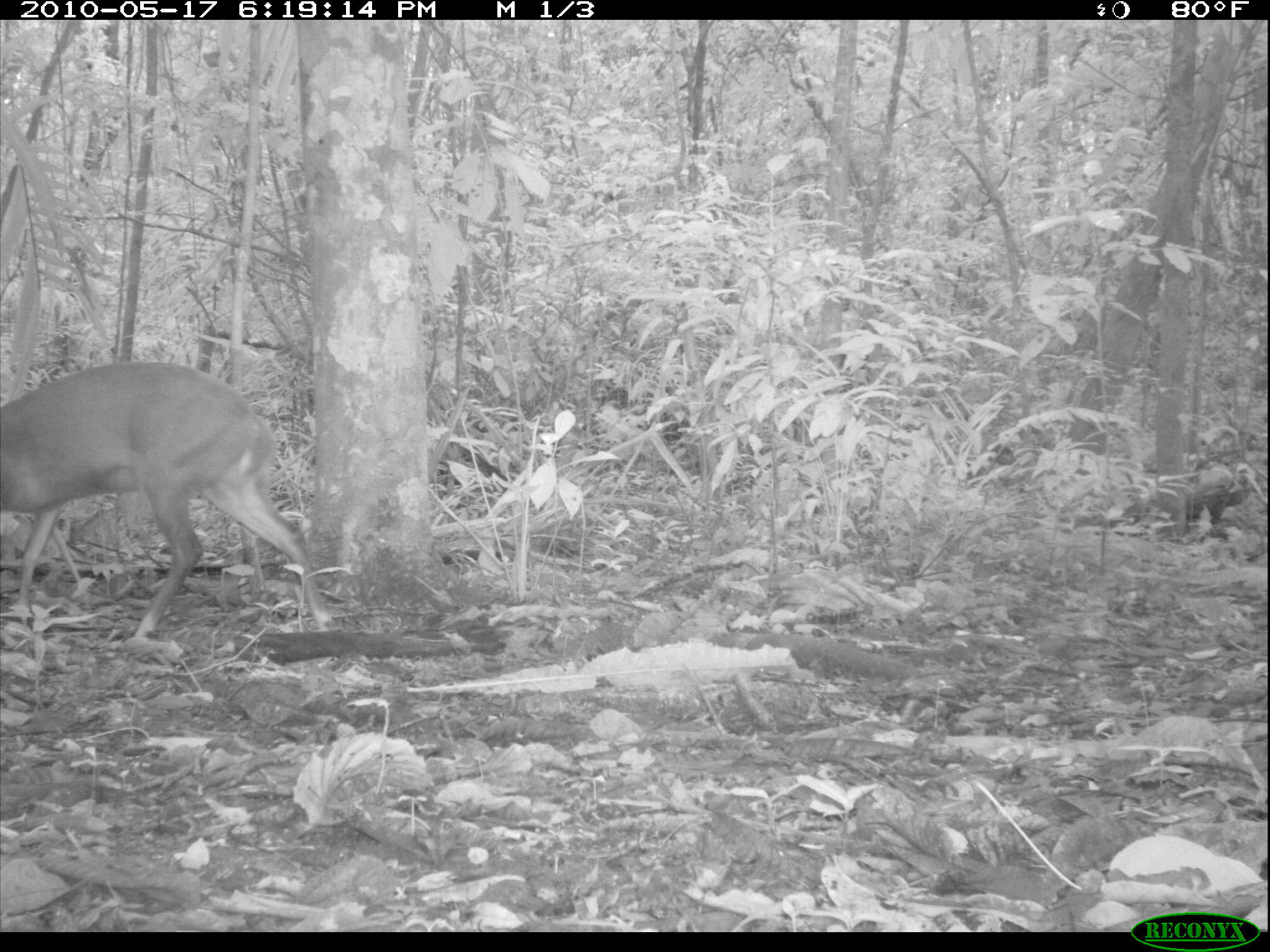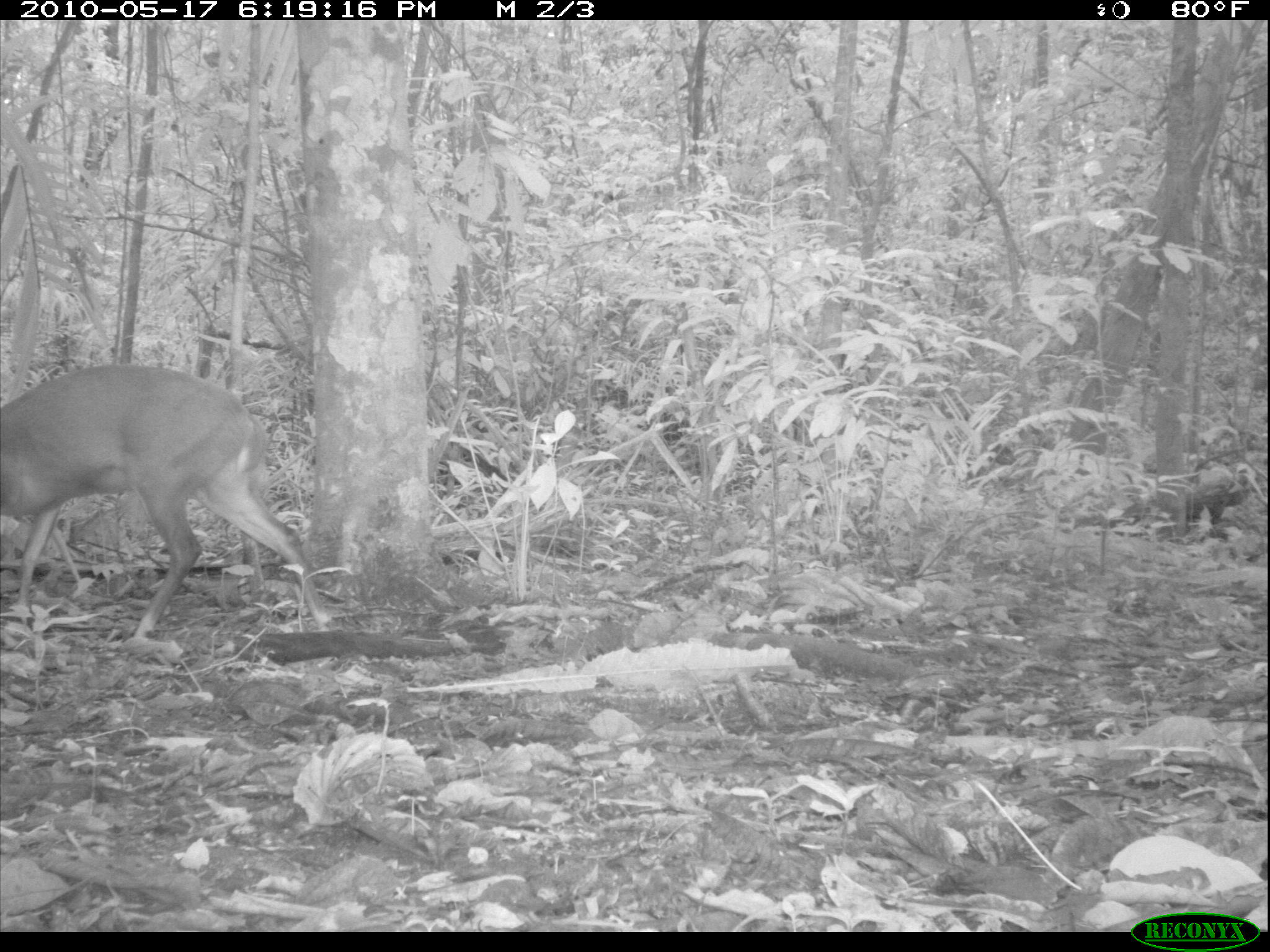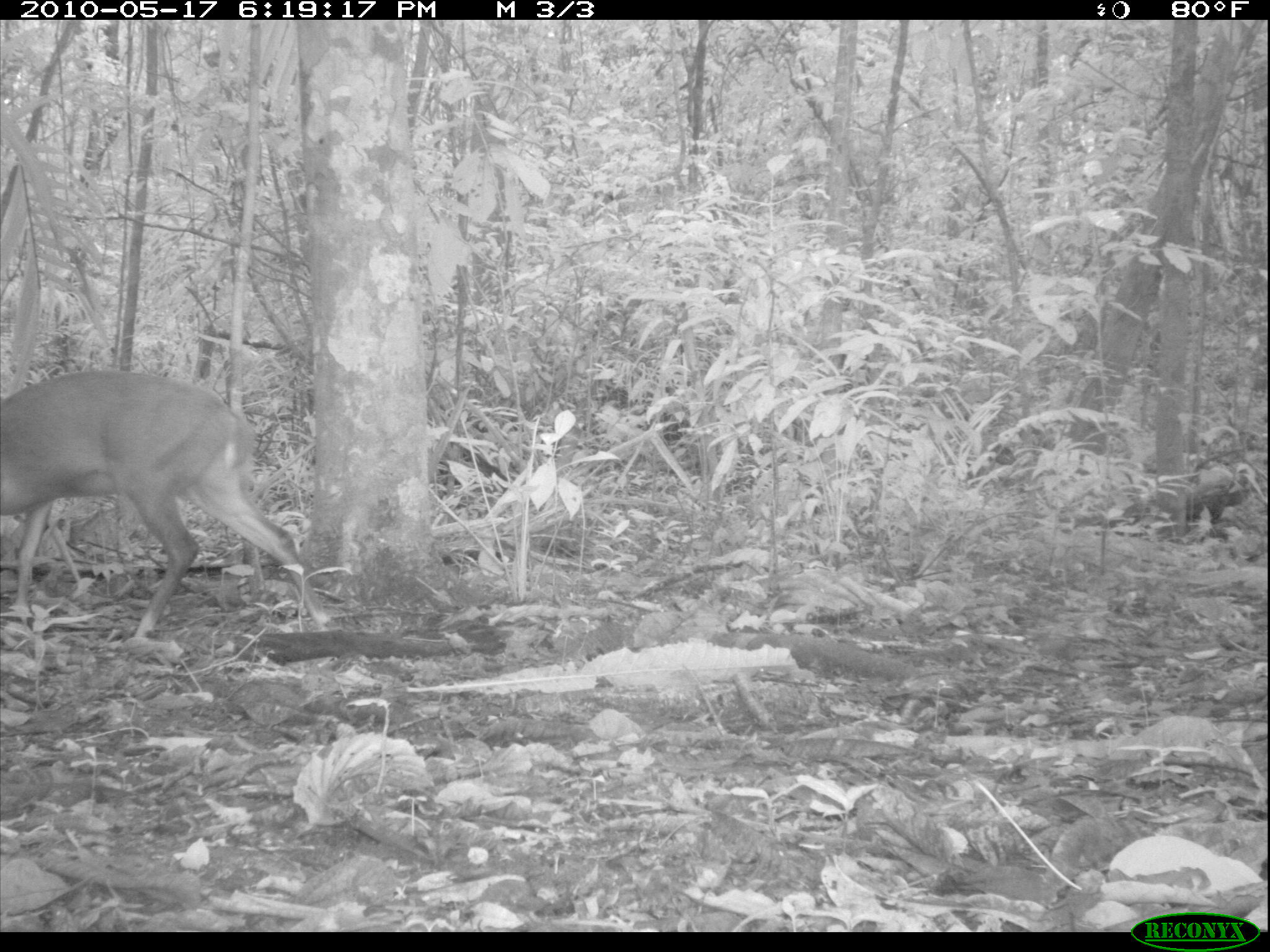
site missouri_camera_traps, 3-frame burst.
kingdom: Animalia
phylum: Chordata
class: Mammalia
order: Artiodactyla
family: Cervidae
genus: Odocoileus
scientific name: Odocoileus virginianus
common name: white-tailed deer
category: white tailed deer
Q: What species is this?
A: White tailed deer (white-tailed deer) (Odocoileus virginianus).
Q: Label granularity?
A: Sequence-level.